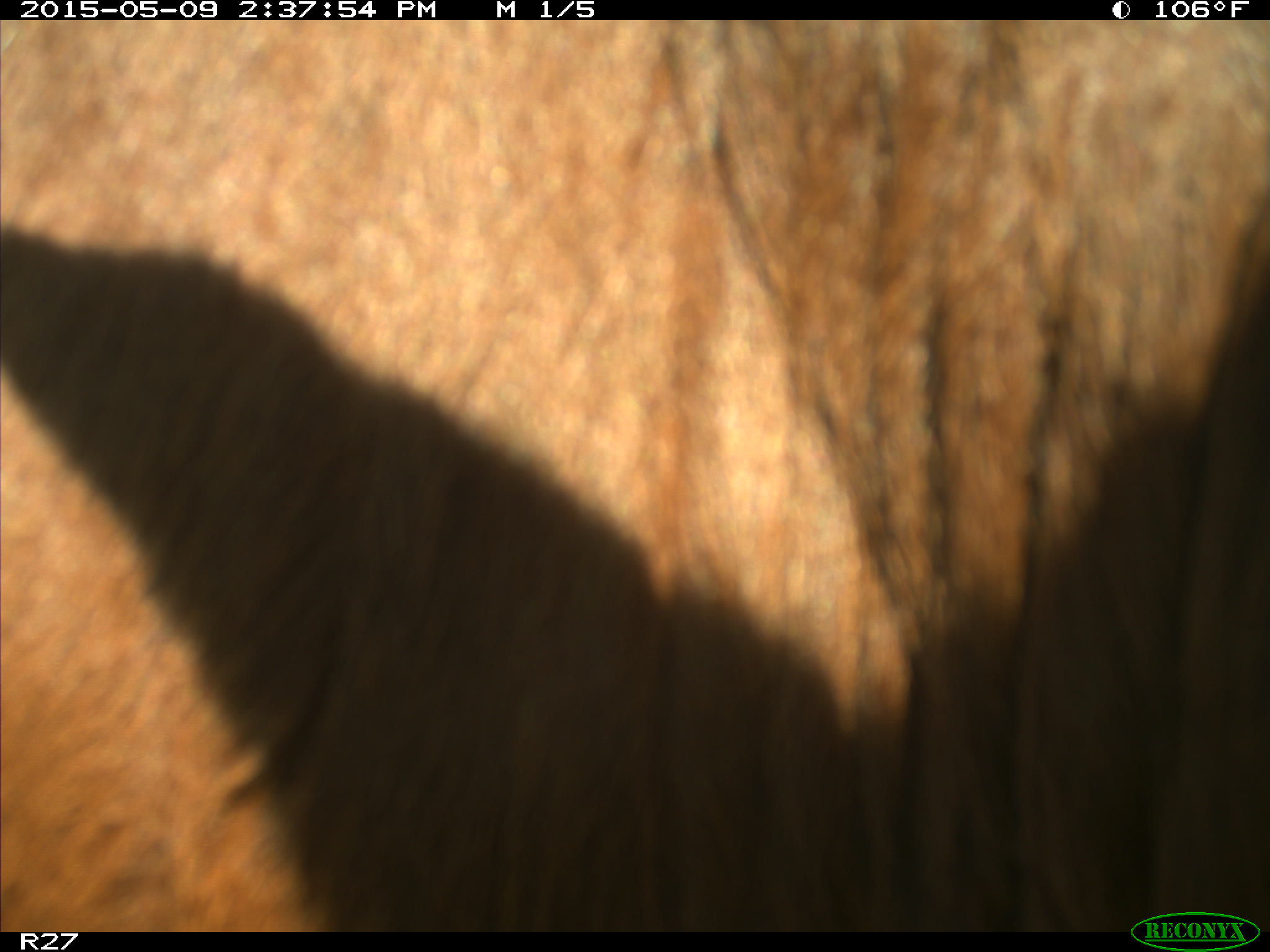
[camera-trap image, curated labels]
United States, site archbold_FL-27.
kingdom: Animalia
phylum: Chordata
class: Mammalia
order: Artiodactyla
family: Bovidae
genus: Bos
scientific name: Bos taurus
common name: domestic cow